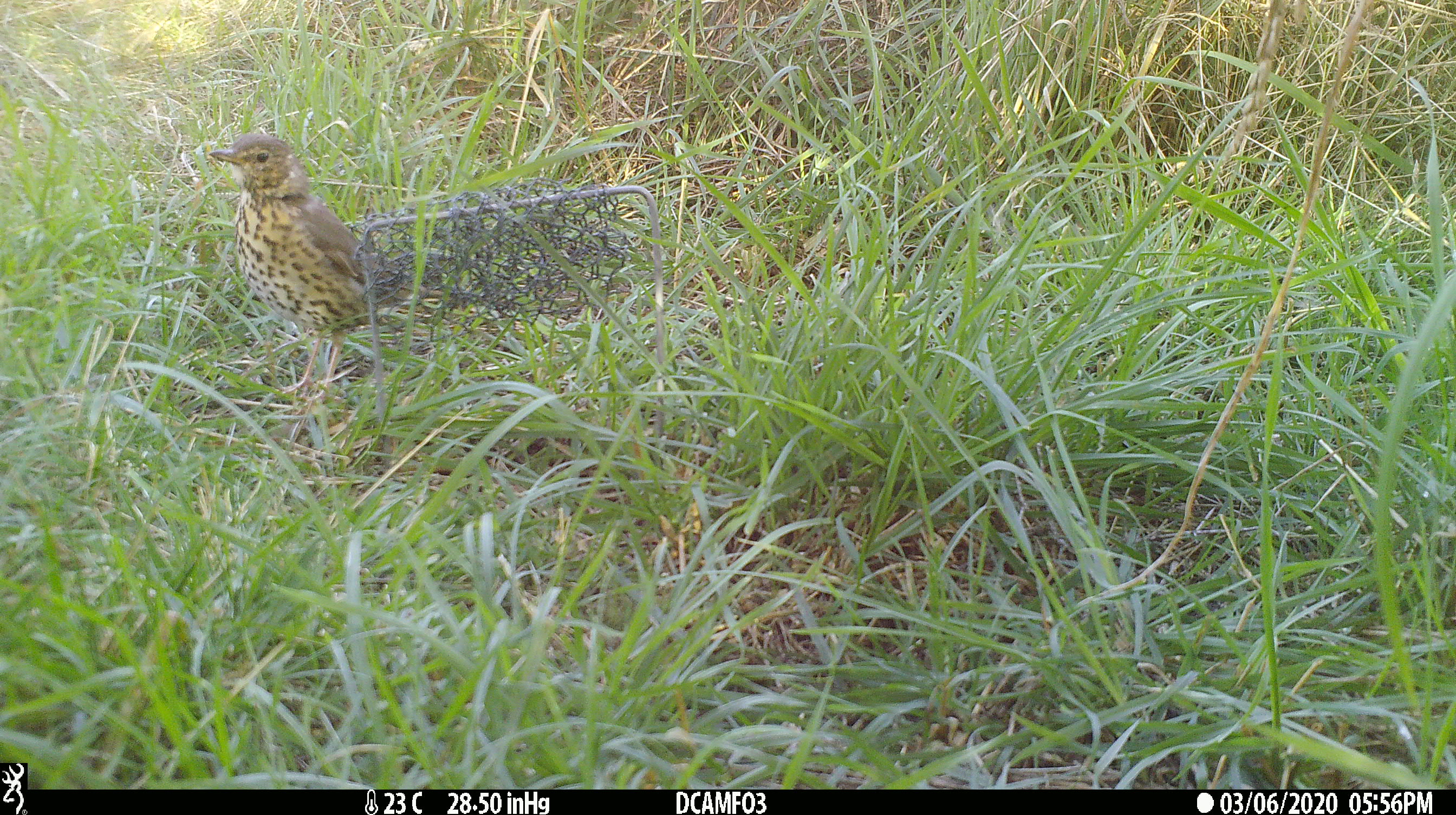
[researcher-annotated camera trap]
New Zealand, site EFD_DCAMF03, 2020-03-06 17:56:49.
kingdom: Animalia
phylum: Chordata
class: Aves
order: Passeriformes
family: Turdidae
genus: Turdus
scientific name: Turdus philomelos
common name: song thrush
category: thrush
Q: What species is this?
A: Thrush (song thrush) (Turdus philomelos).